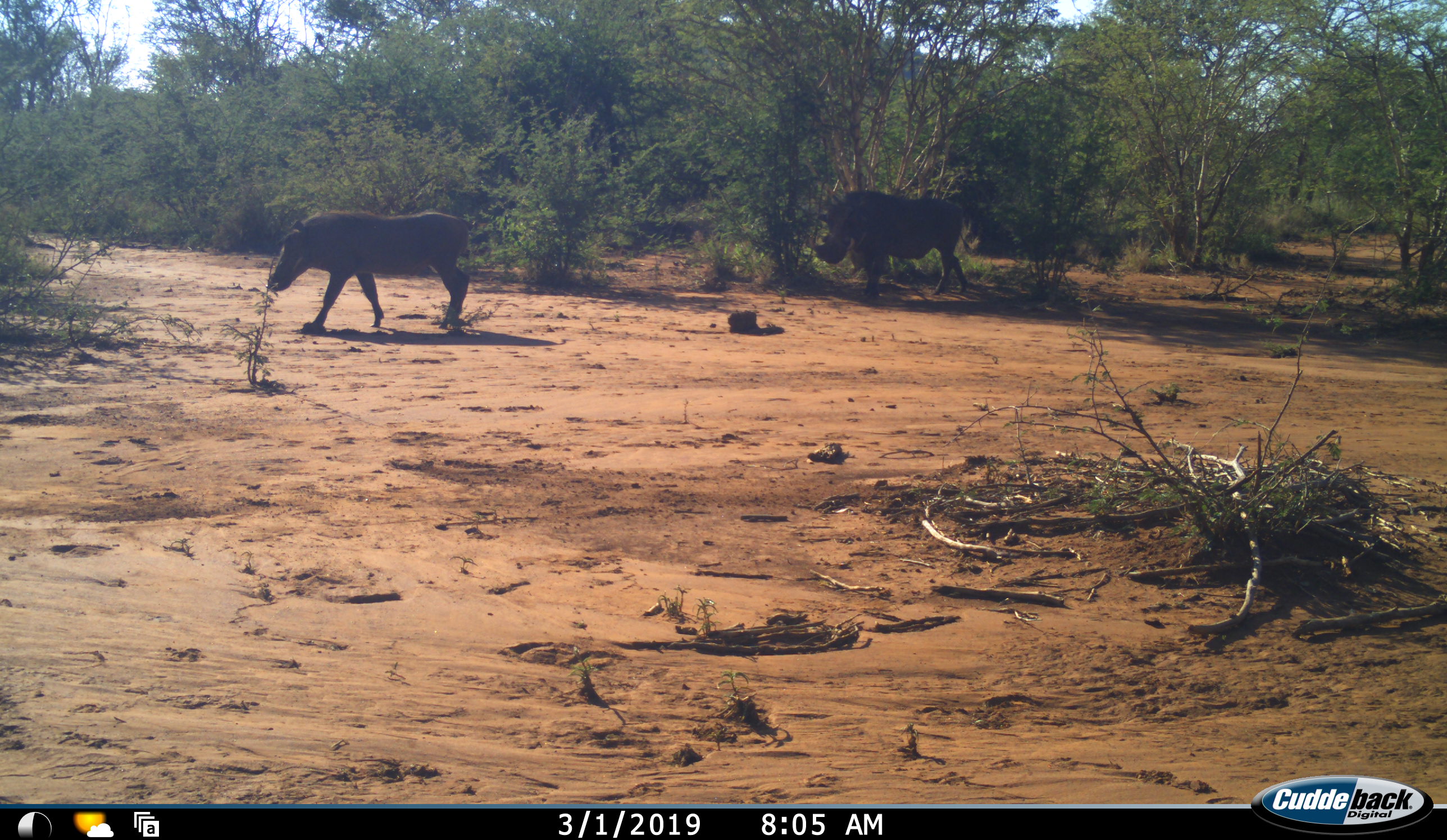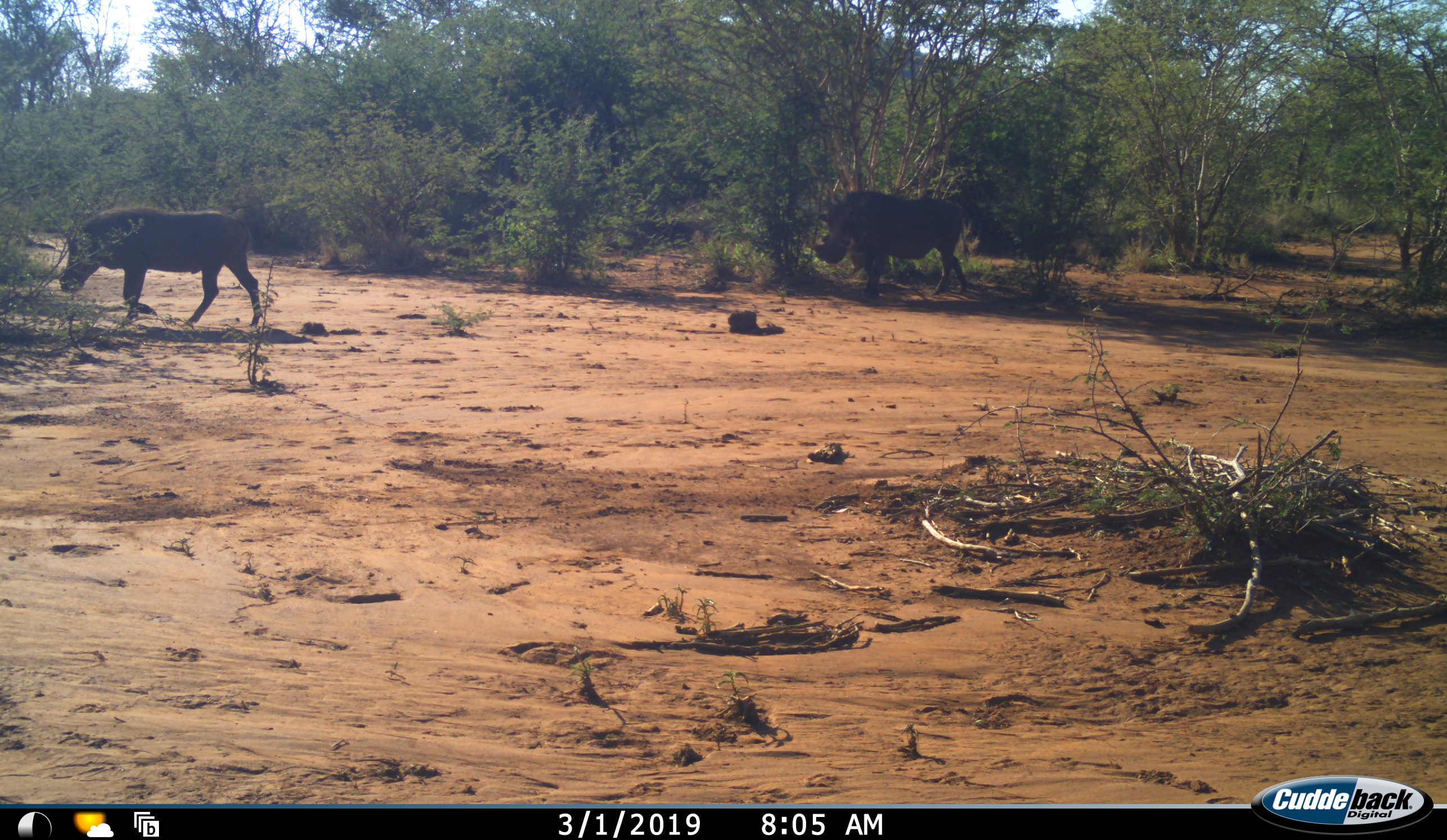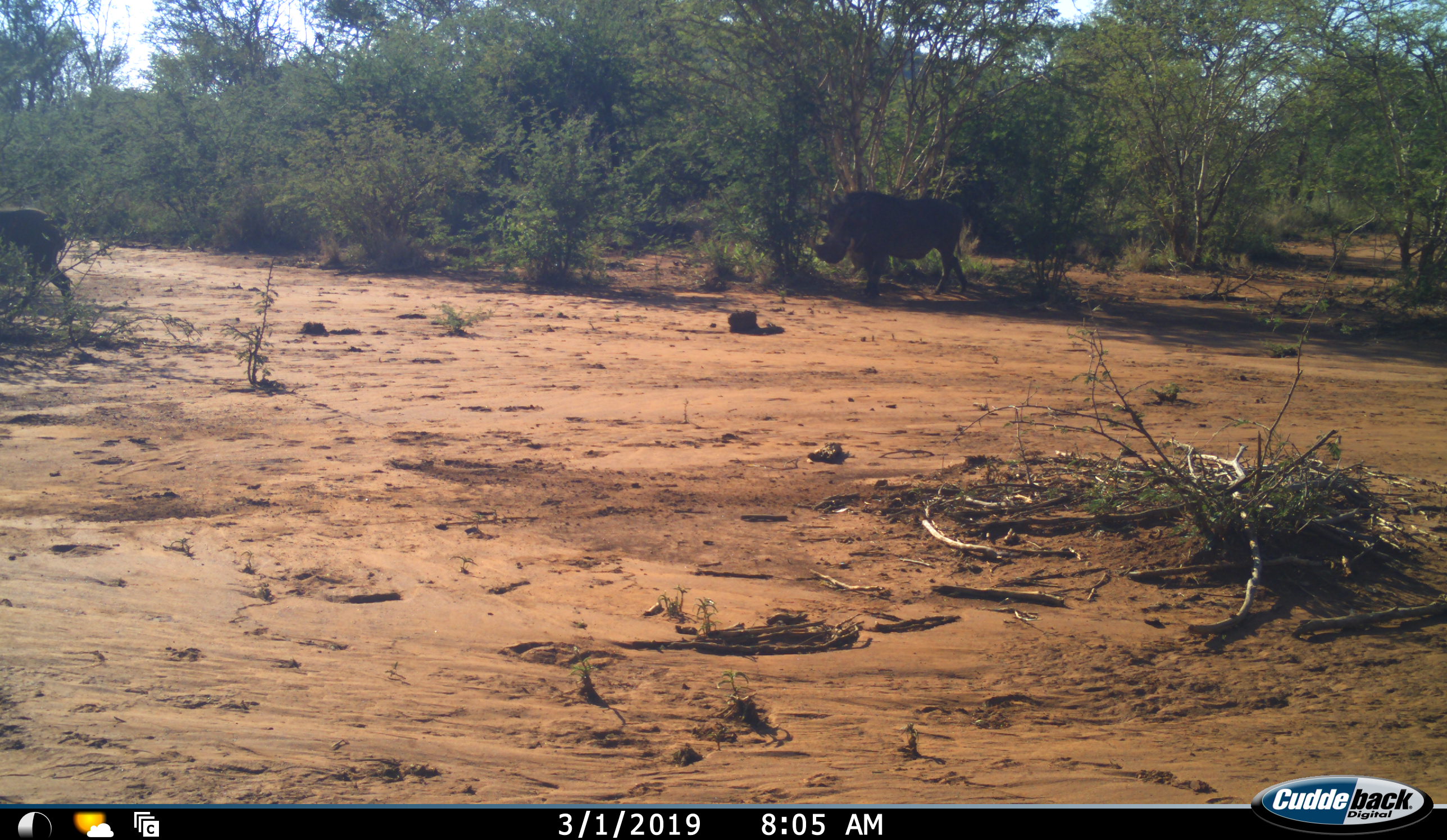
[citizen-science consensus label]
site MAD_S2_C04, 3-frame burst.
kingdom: Animalia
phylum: Chordata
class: Mammalia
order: Artiodactyla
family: Suidae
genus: Phacochoerus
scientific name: Phacochoerus africanus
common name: warthog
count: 2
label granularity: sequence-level